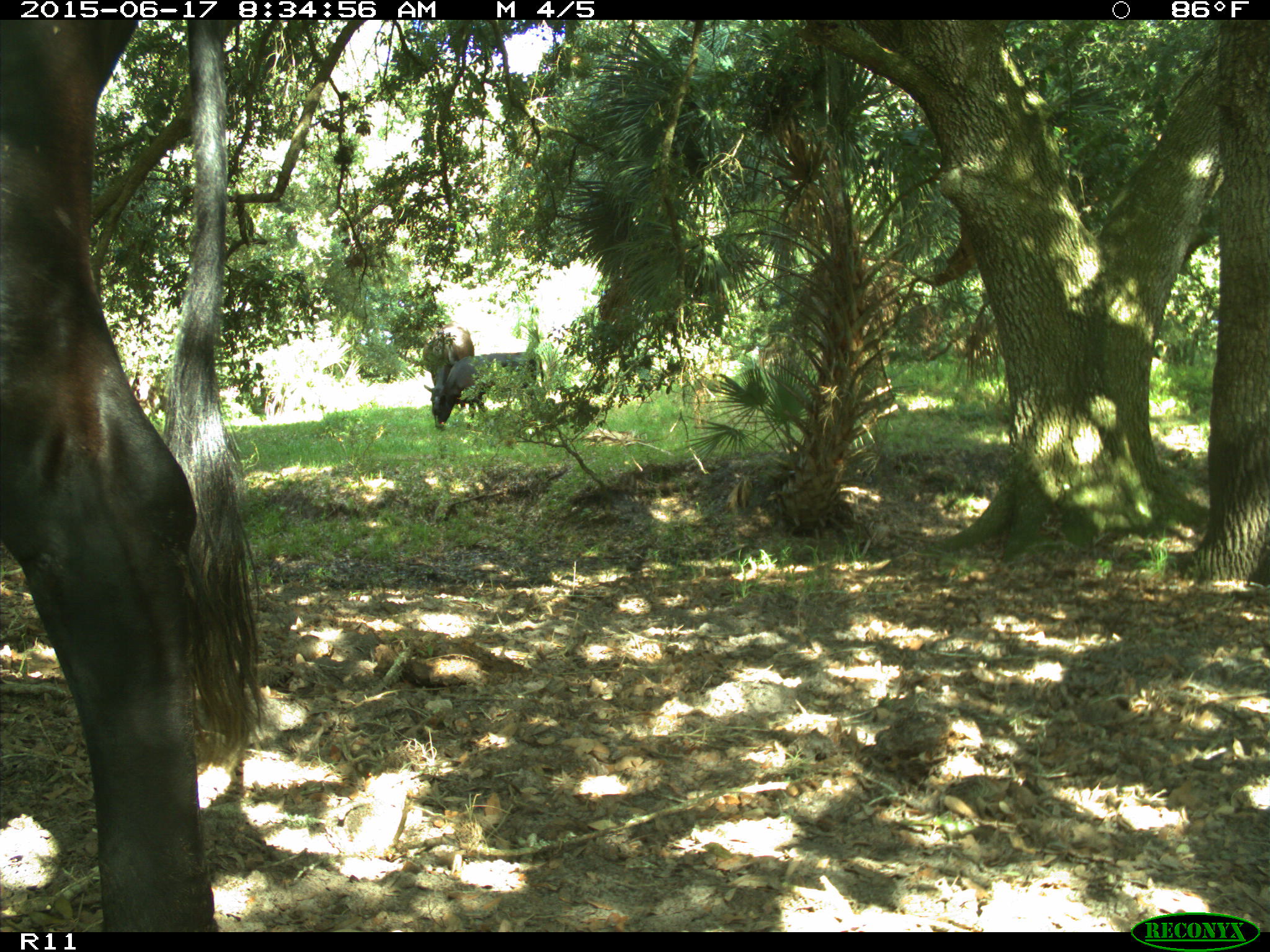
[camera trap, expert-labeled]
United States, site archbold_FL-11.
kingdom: Animalia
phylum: Chordata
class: Mammalia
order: Artiodactyla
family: Bovidae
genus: Bos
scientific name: Bos taurus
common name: domestic cow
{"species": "Bos taurus (domestic cow)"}